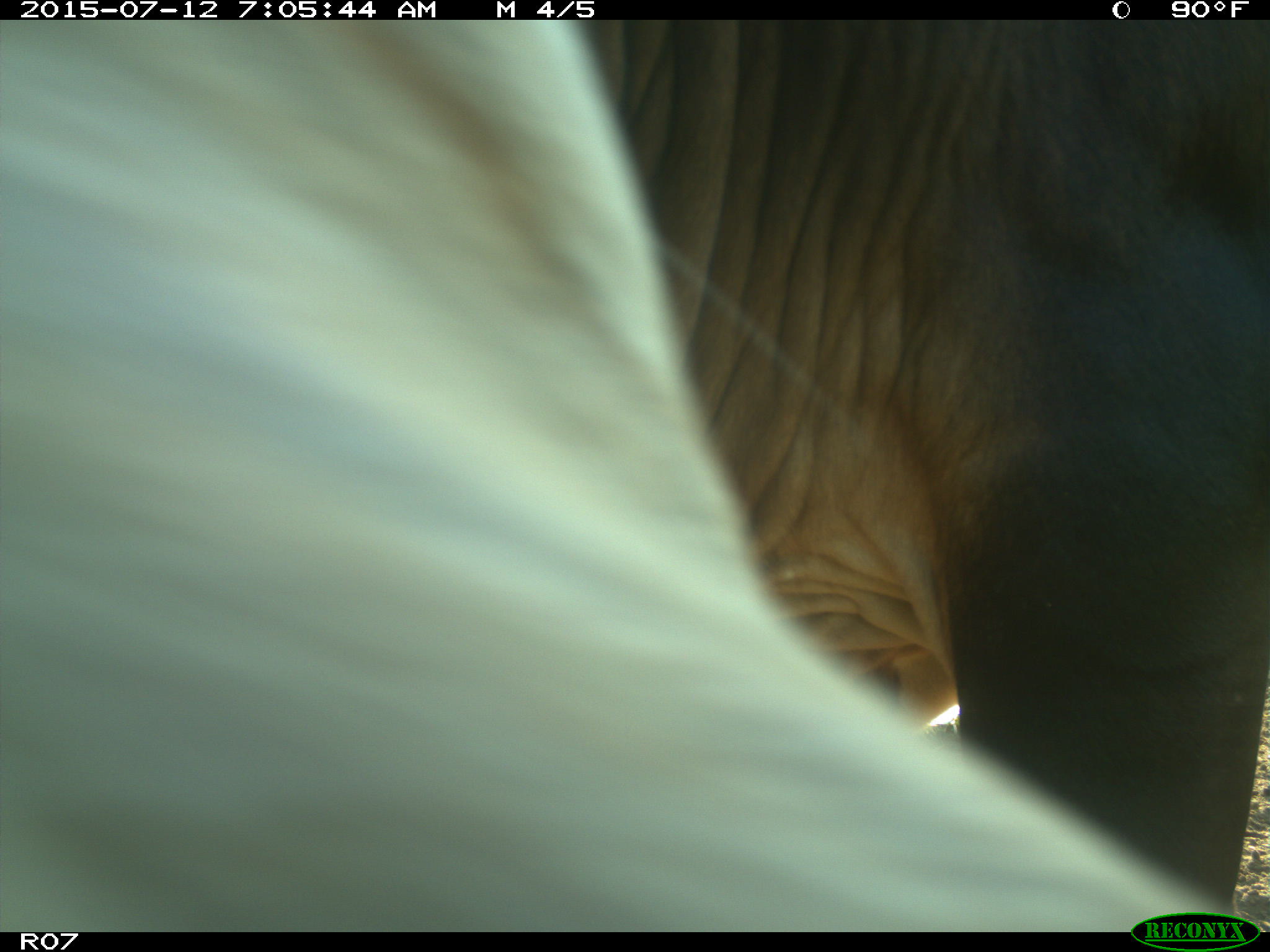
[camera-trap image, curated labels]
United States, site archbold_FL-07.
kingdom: Animalia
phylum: Chordata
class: Mammalia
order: Artiodactyla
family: Bovidae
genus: Bos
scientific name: Bos taurus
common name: domestic cow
Bos taurus (domestic cow).